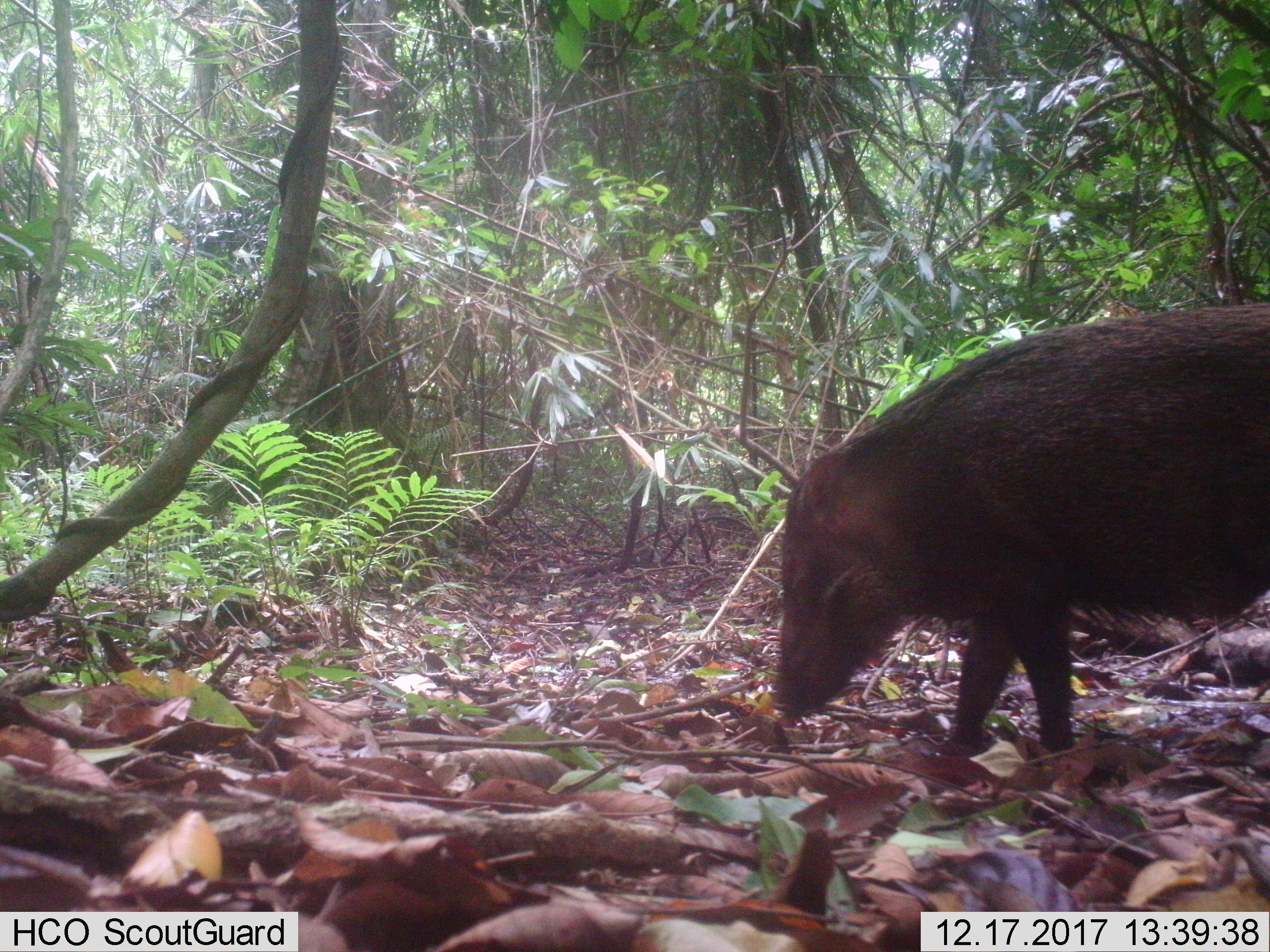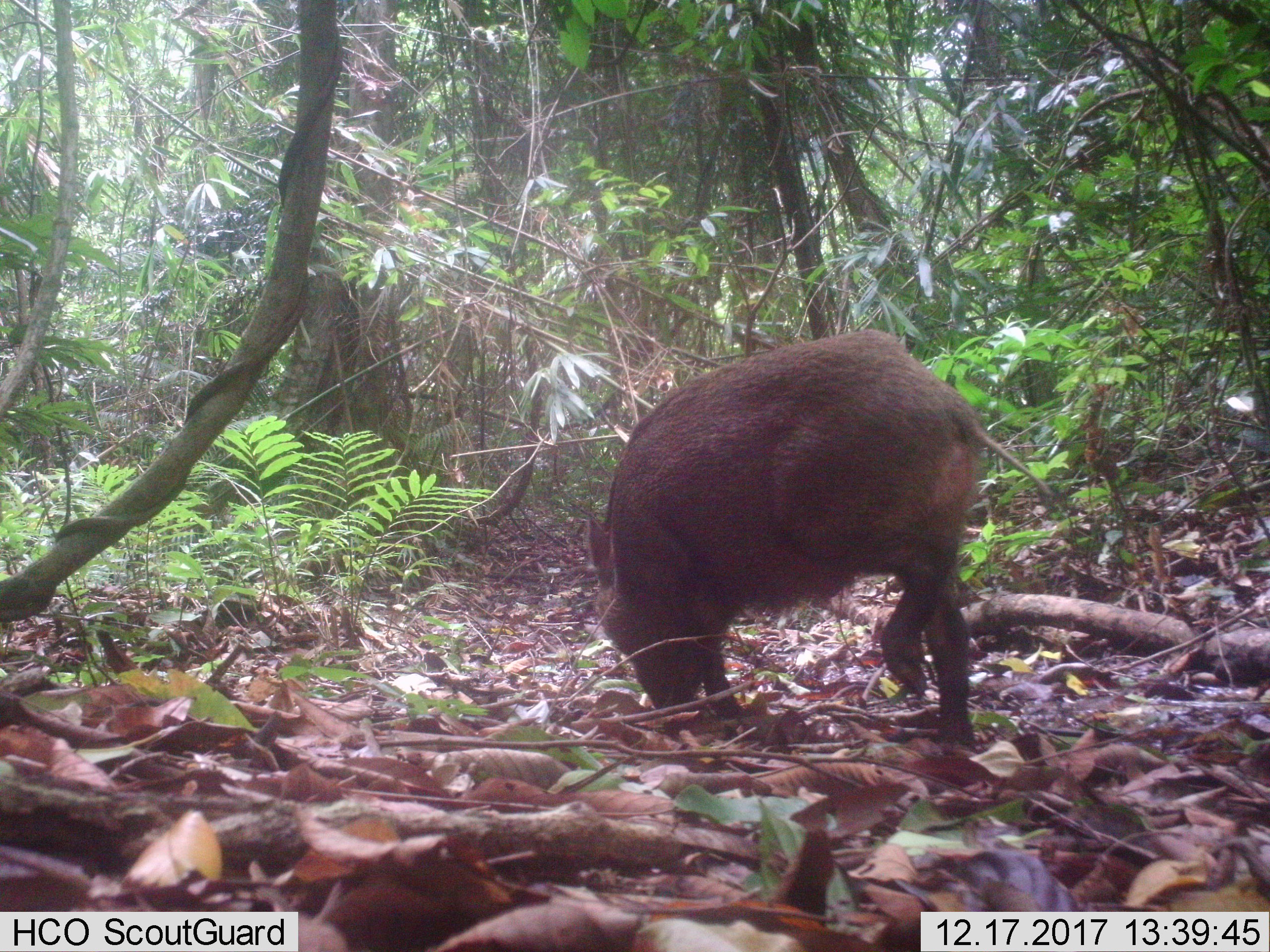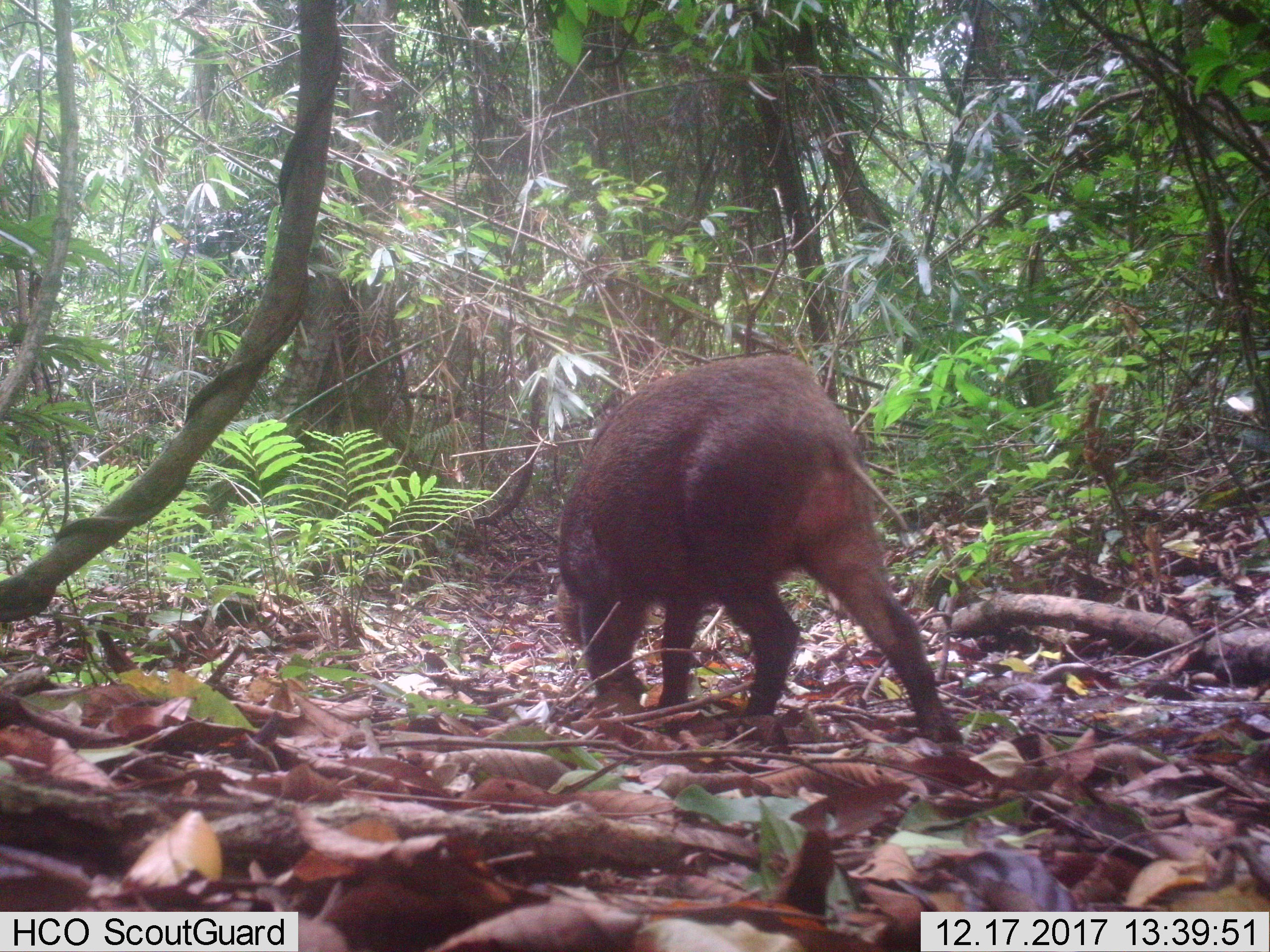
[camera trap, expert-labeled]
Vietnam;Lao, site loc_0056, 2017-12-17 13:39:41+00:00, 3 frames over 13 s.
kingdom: Animalia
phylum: Chordata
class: Mammalia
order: Artiodactyla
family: Suidae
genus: Sus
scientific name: Sus scrofa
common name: eurasian wild pig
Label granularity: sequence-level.